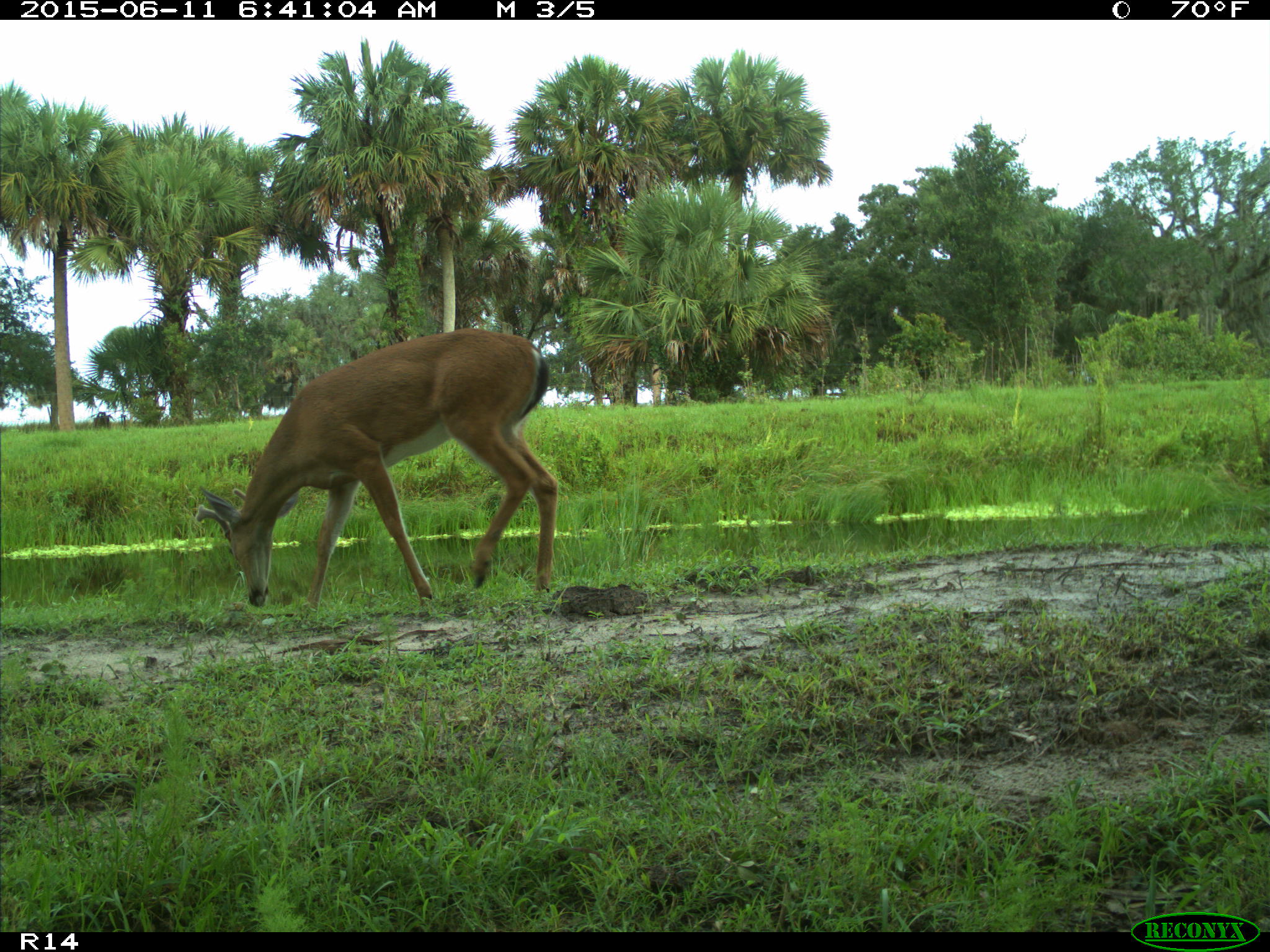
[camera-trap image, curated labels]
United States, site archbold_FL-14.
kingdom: Animalia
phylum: Chordata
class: Mammalia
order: Artiodactyla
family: Cervidae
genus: Odocoileus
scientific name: Odocoileus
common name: deer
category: unidentified deer